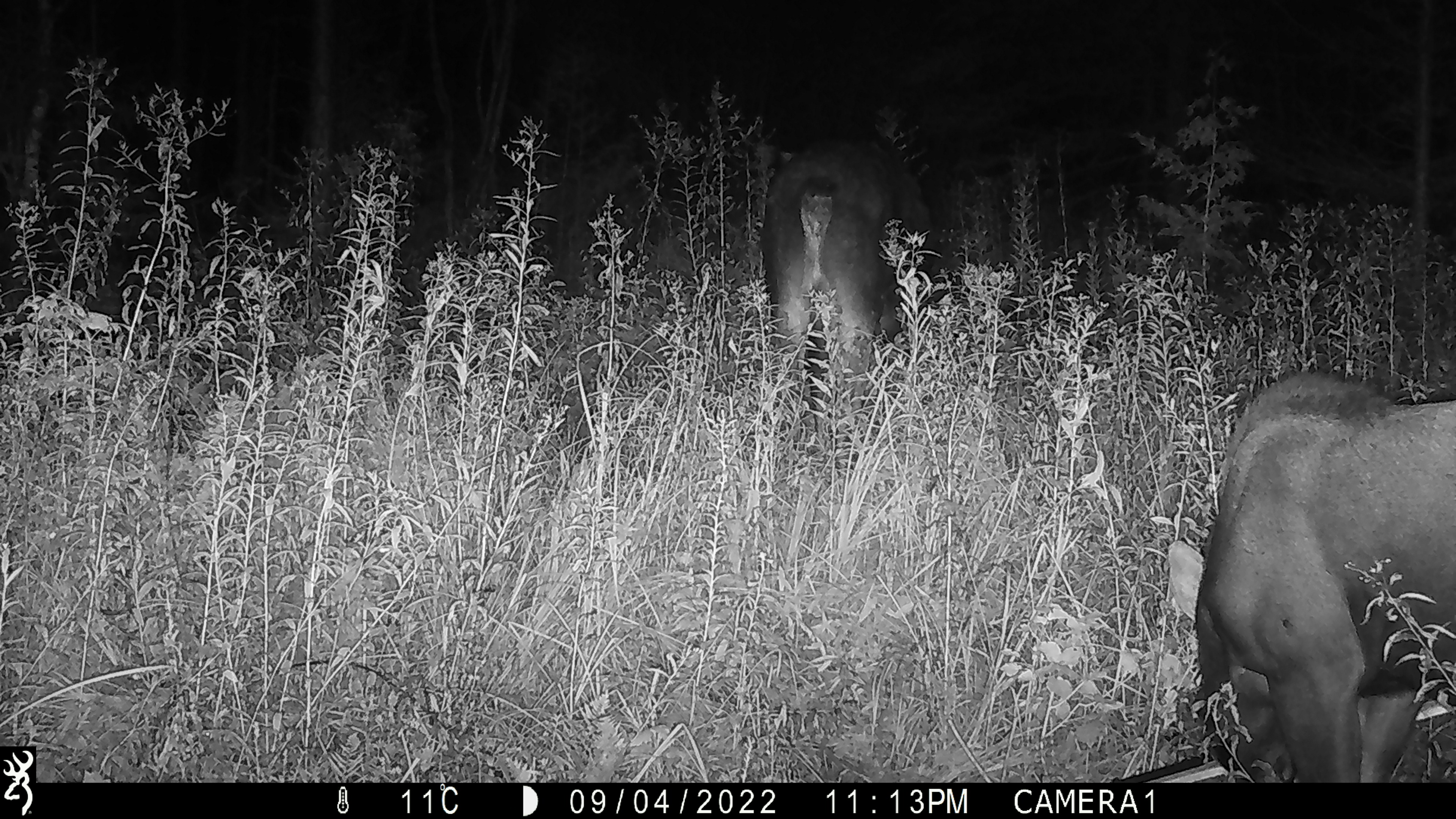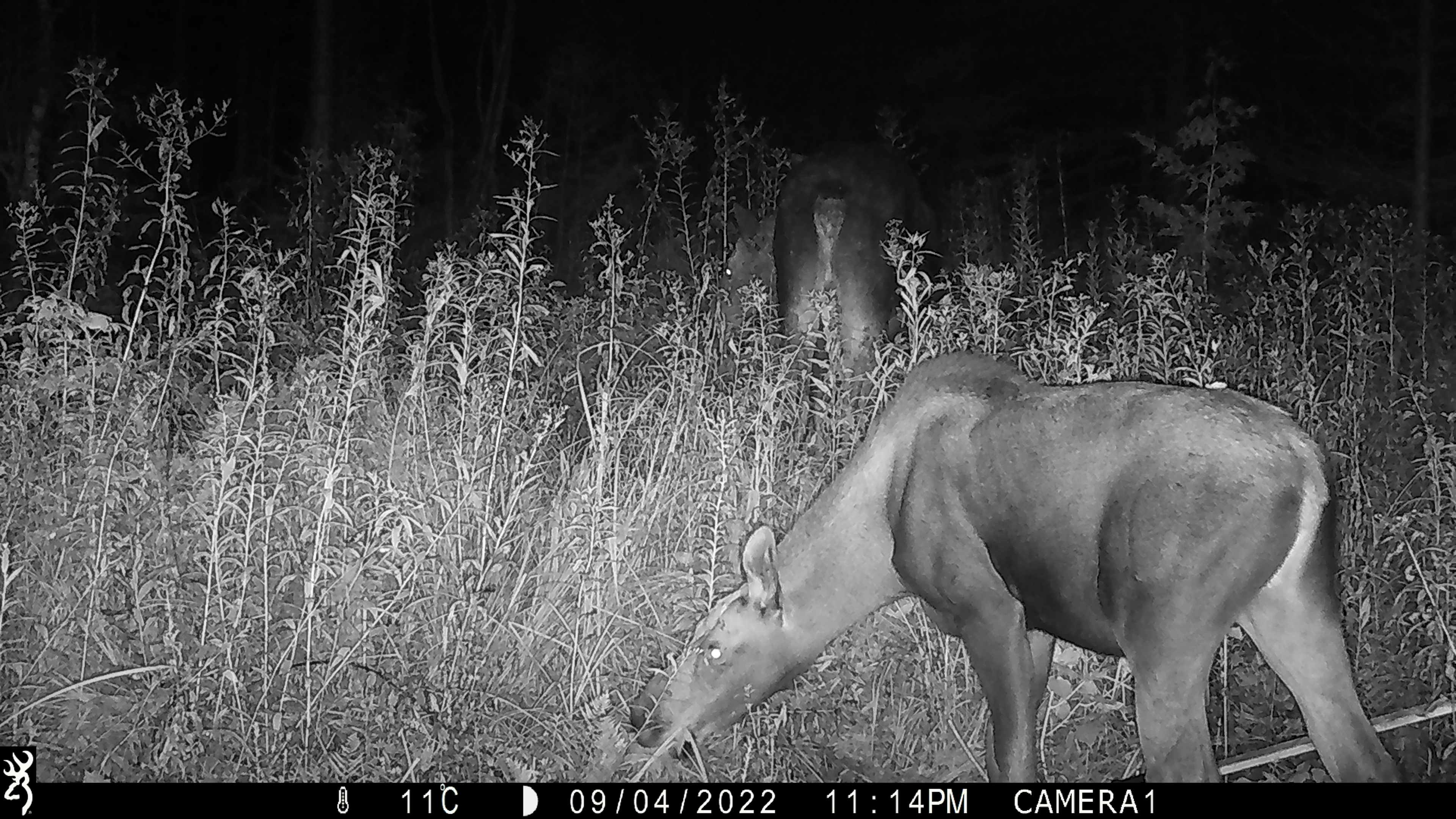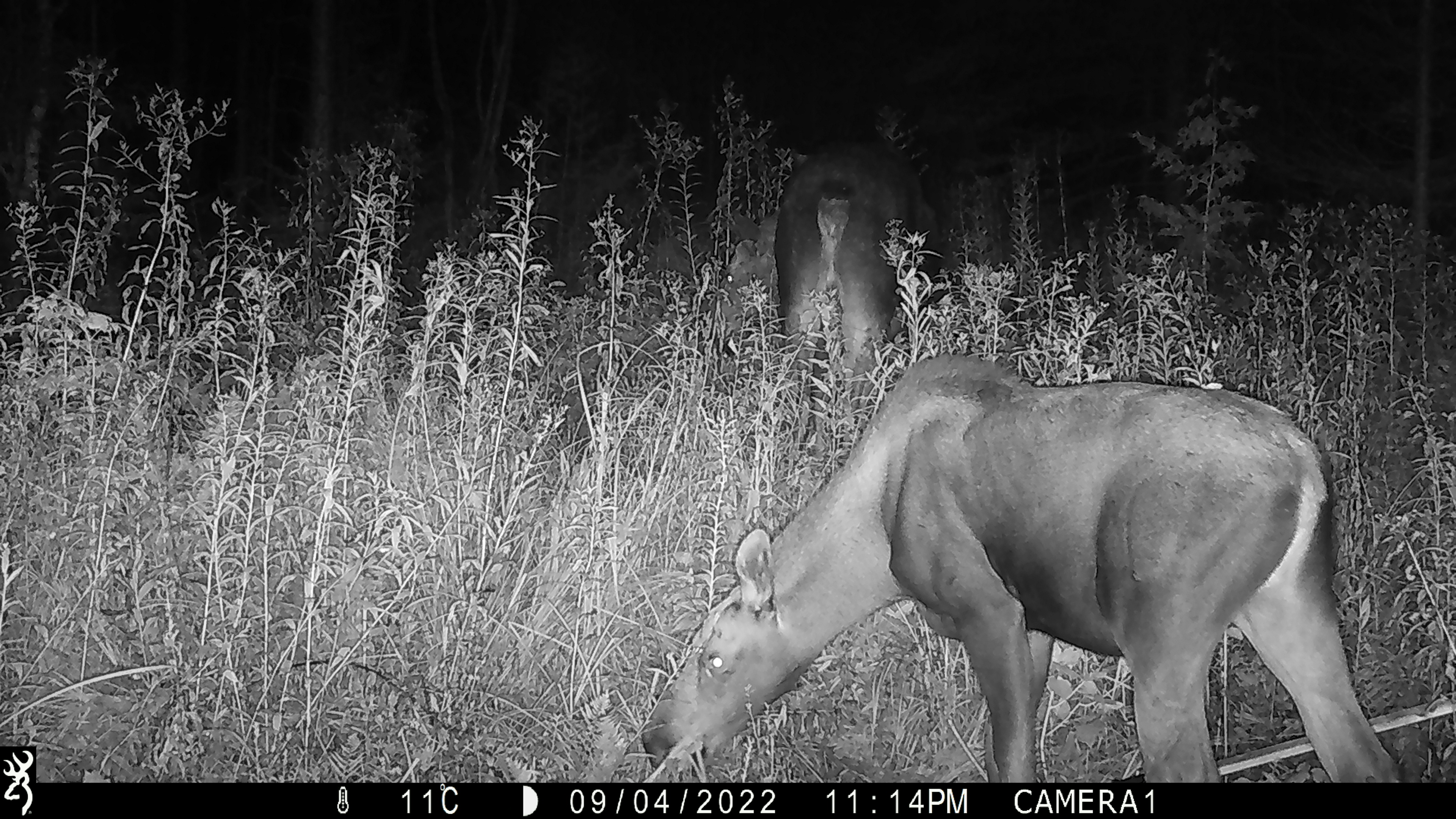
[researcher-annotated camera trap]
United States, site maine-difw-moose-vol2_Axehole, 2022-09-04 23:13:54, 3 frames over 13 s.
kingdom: Animalia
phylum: Chordata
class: Mammalia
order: Artiodactyla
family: Cervidae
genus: Alces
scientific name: Alces alces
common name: moose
Moose (Alces alces).